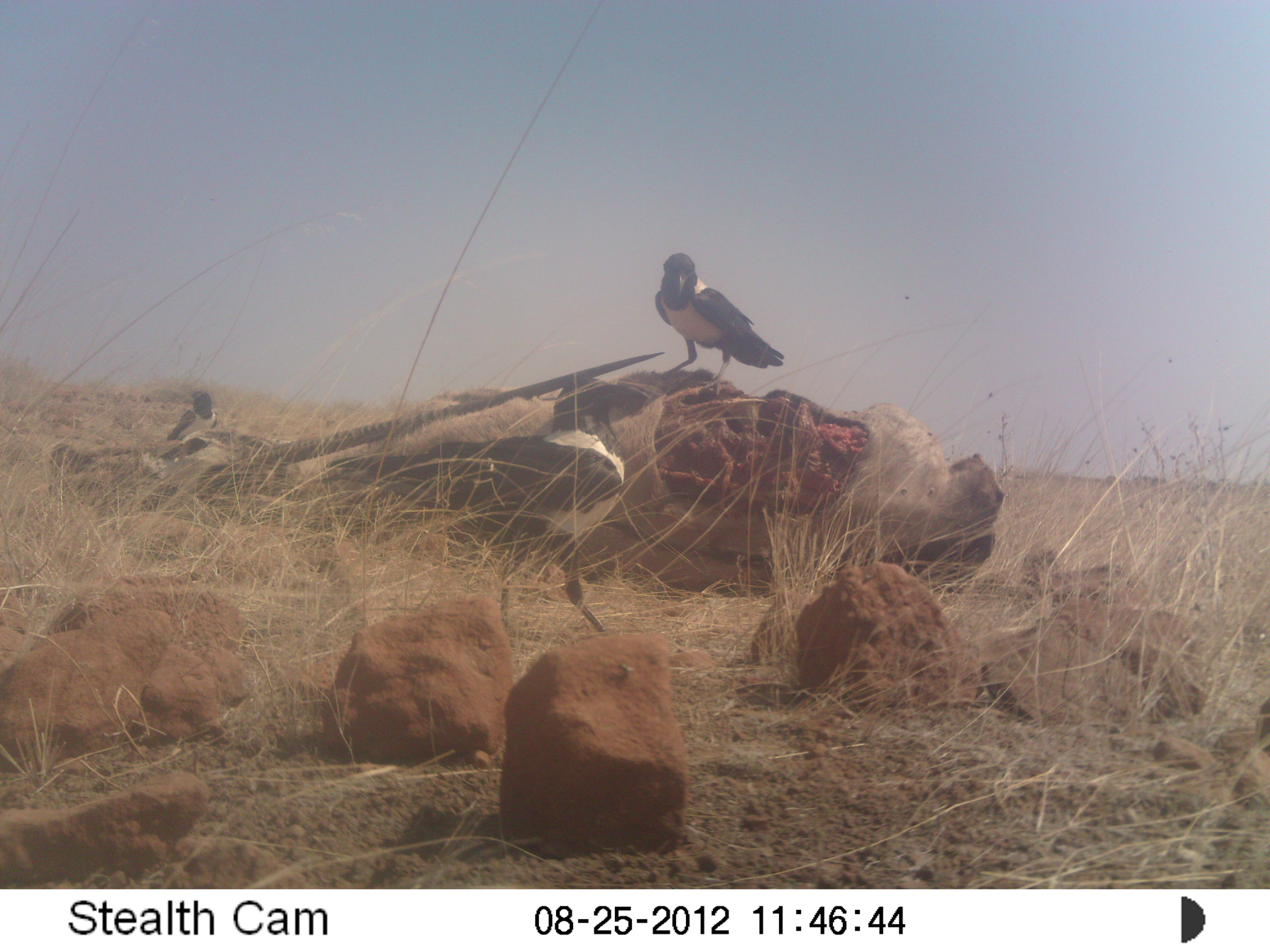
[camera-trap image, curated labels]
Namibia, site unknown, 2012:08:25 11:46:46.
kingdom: Animalia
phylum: Chordata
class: Aves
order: Passeriformes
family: Corvidae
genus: Corvus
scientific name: Corvus albus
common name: pied crow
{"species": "Corvus albus (pied crow)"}